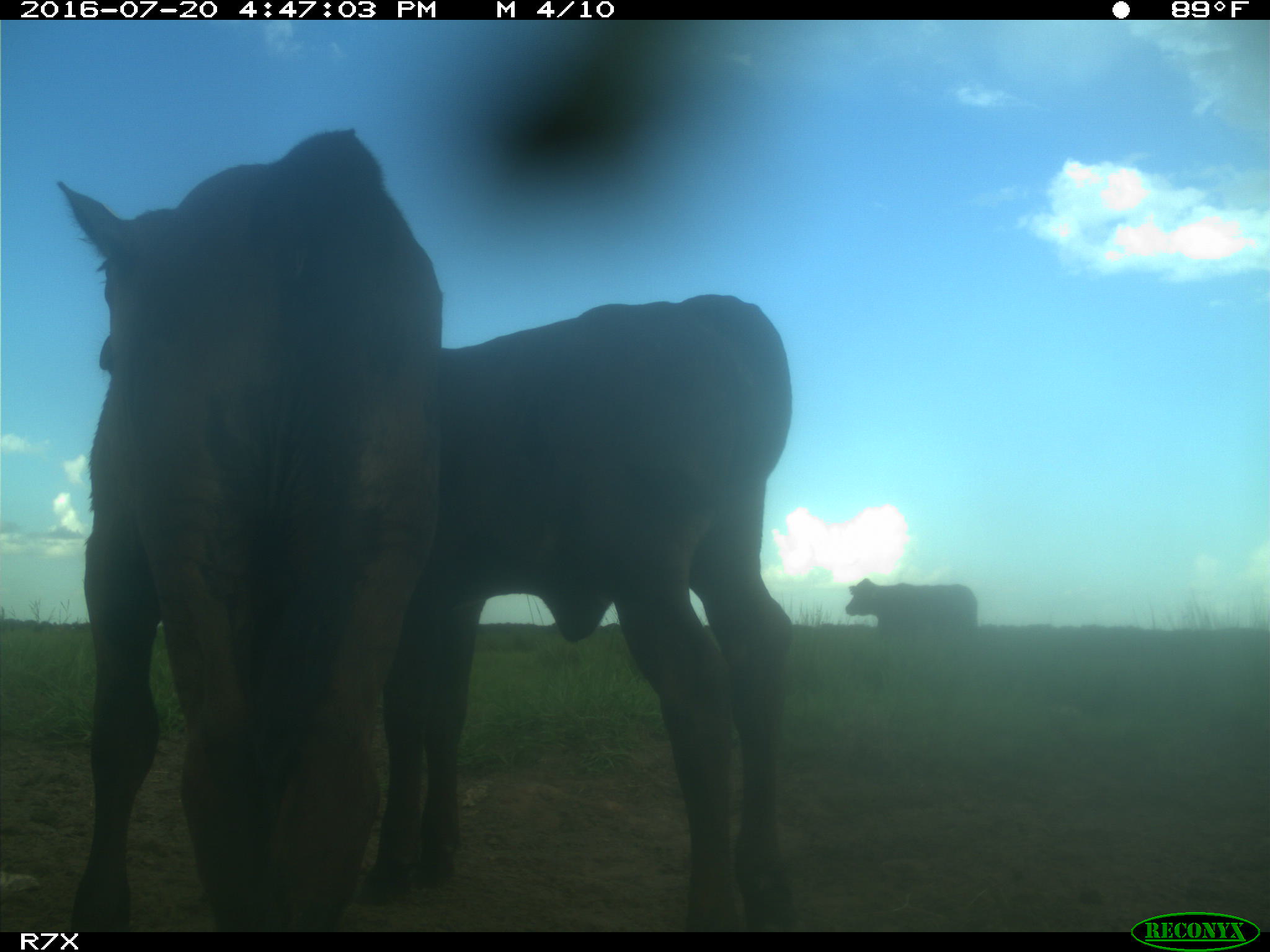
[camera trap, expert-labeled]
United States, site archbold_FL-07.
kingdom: Animalia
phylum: Chordata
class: Mammalia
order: Artiodactyla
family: Bovidae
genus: Bos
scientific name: Bos taurus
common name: domestic cow